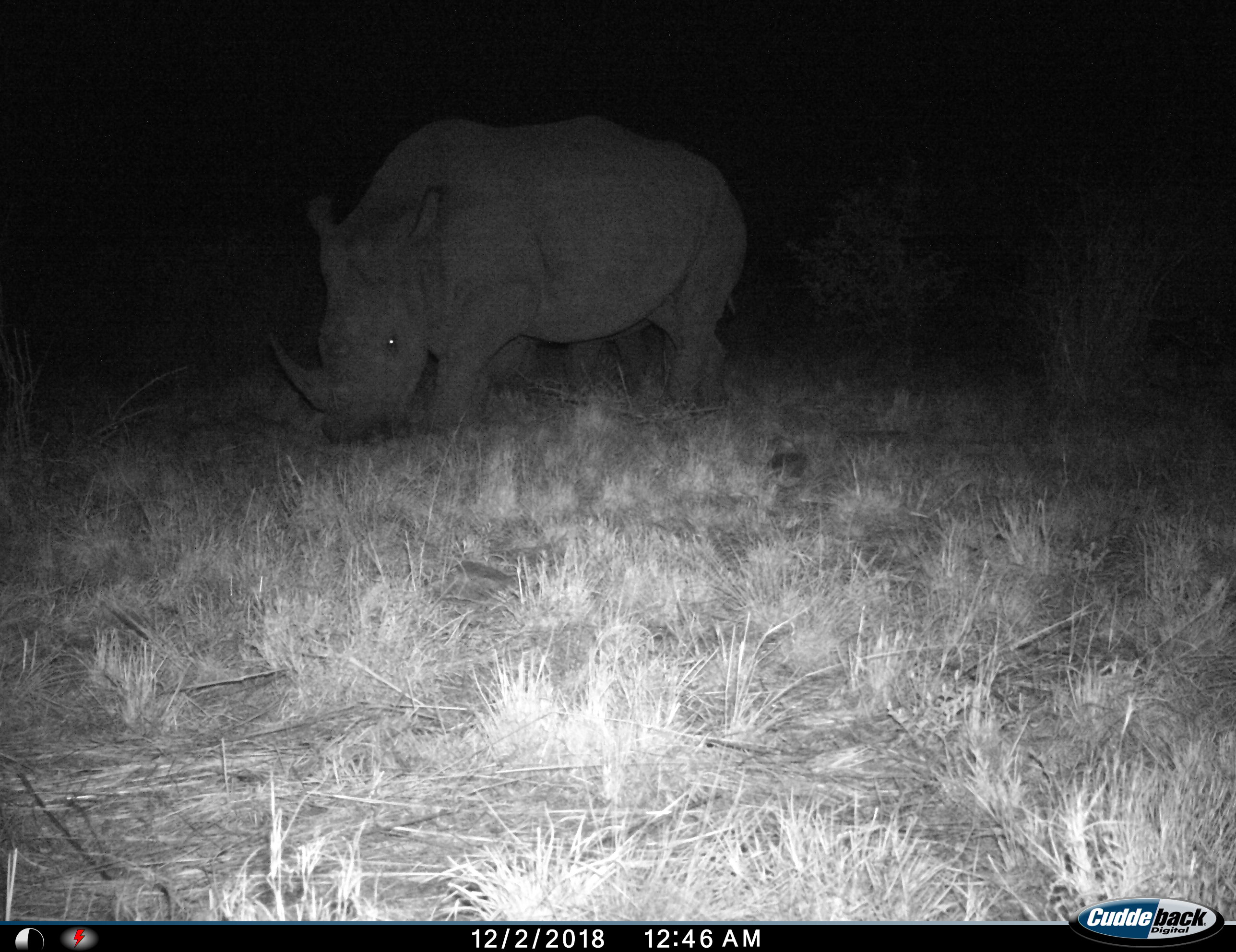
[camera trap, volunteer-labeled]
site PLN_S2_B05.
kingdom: Animalia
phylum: Chordata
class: Mammalia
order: Perissodactyla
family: Rhinocerotidae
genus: Diceros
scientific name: Diceros bicornis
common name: black rhinoceros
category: rhinocerosblack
Rhinocerosblack (black rhinoceros) (Diceros bicornis), count 1. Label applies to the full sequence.